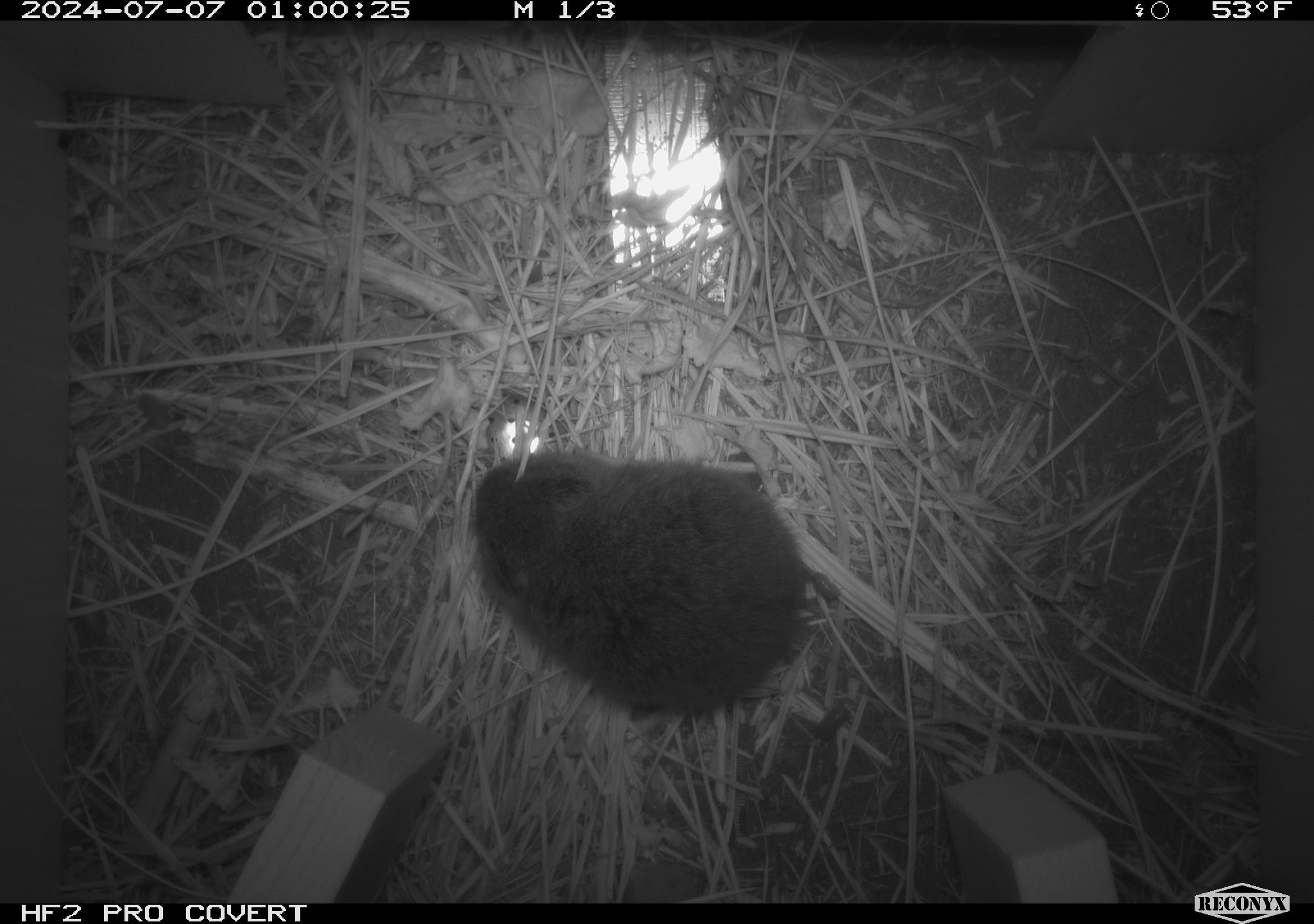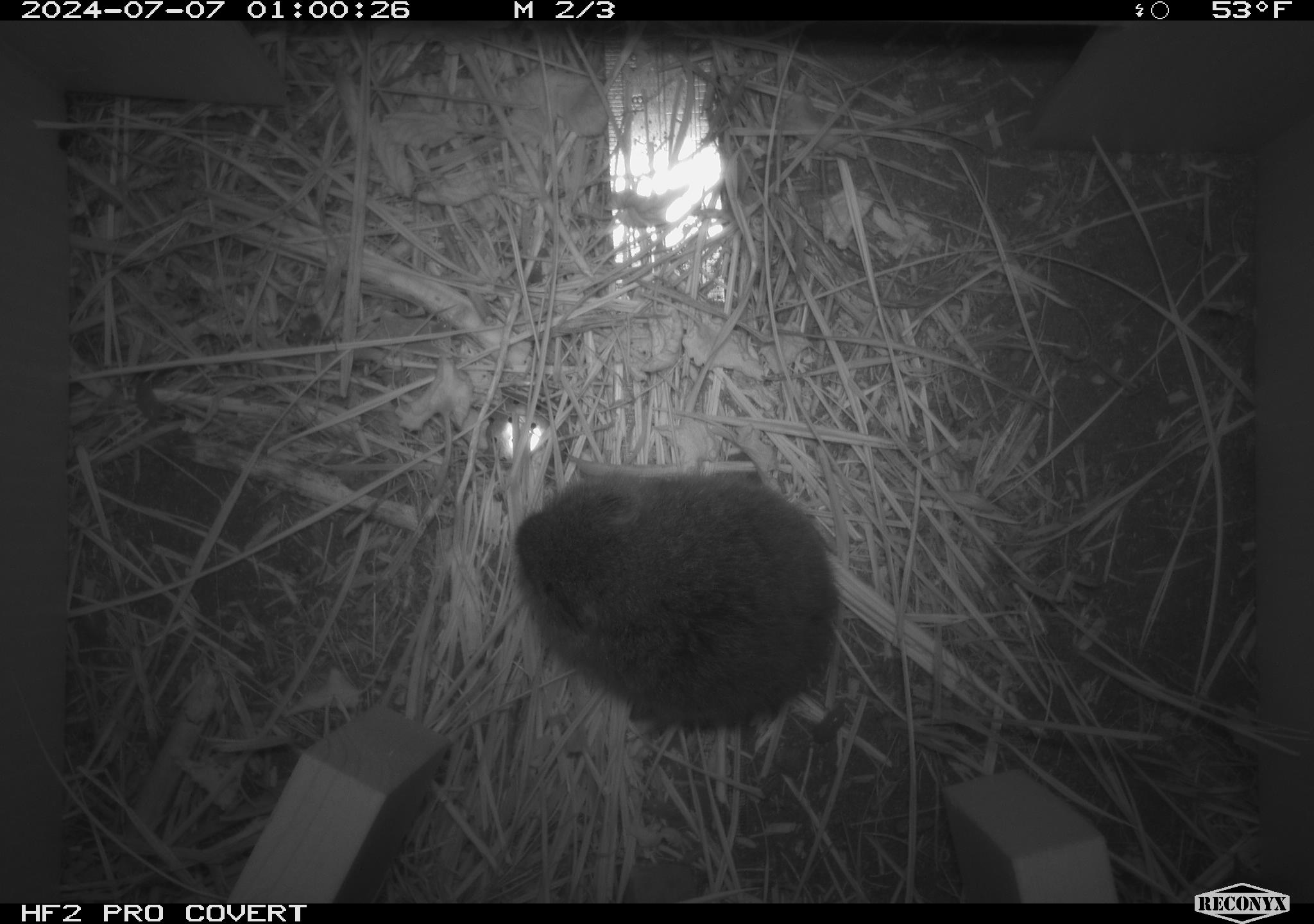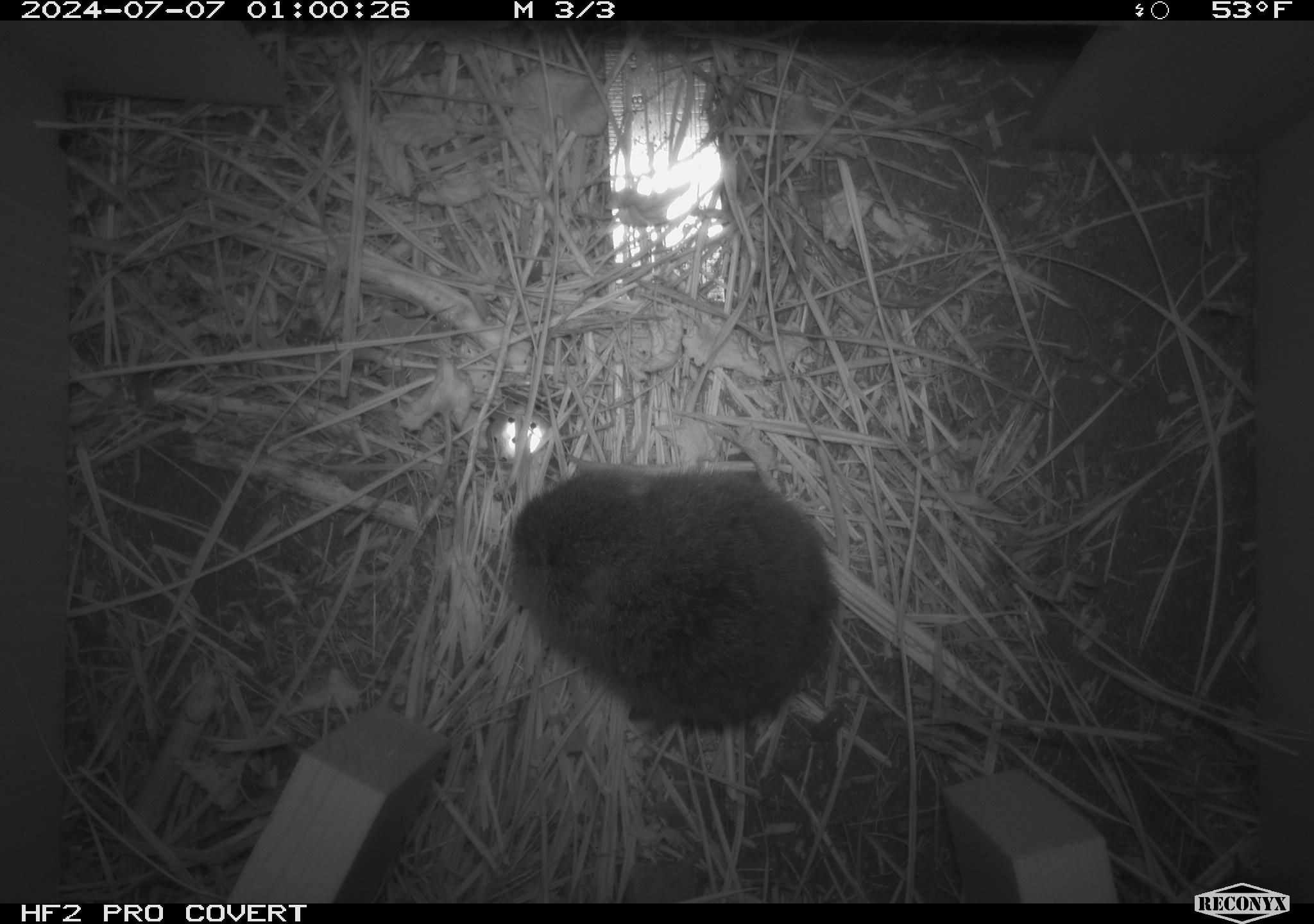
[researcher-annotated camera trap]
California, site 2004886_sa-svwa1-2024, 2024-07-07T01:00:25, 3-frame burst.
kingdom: Animalia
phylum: Chordata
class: Mammalia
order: Rodentia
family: Cricetidae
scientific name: Arvicolinae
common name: voles, lemmings, and muskrats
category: arvicolinae subfamily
Arvicolinae subfamily (voles, lemmings, and muskrats) (Arvicolinae).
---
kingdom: Animalia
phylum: Arthropoda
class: Malacostraca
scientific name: Malacostraca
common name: amphipods, crabs, isopods, krill, lobsters and shrimps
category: malacostracan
Malacostracan (amphipods, crabs, isopods, krill, lobsters and shrimps) (Malacostraca).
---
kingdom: Animalia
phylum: Arthropoda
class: Insecta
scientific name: Insecta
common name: insect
Insect (Insecta).